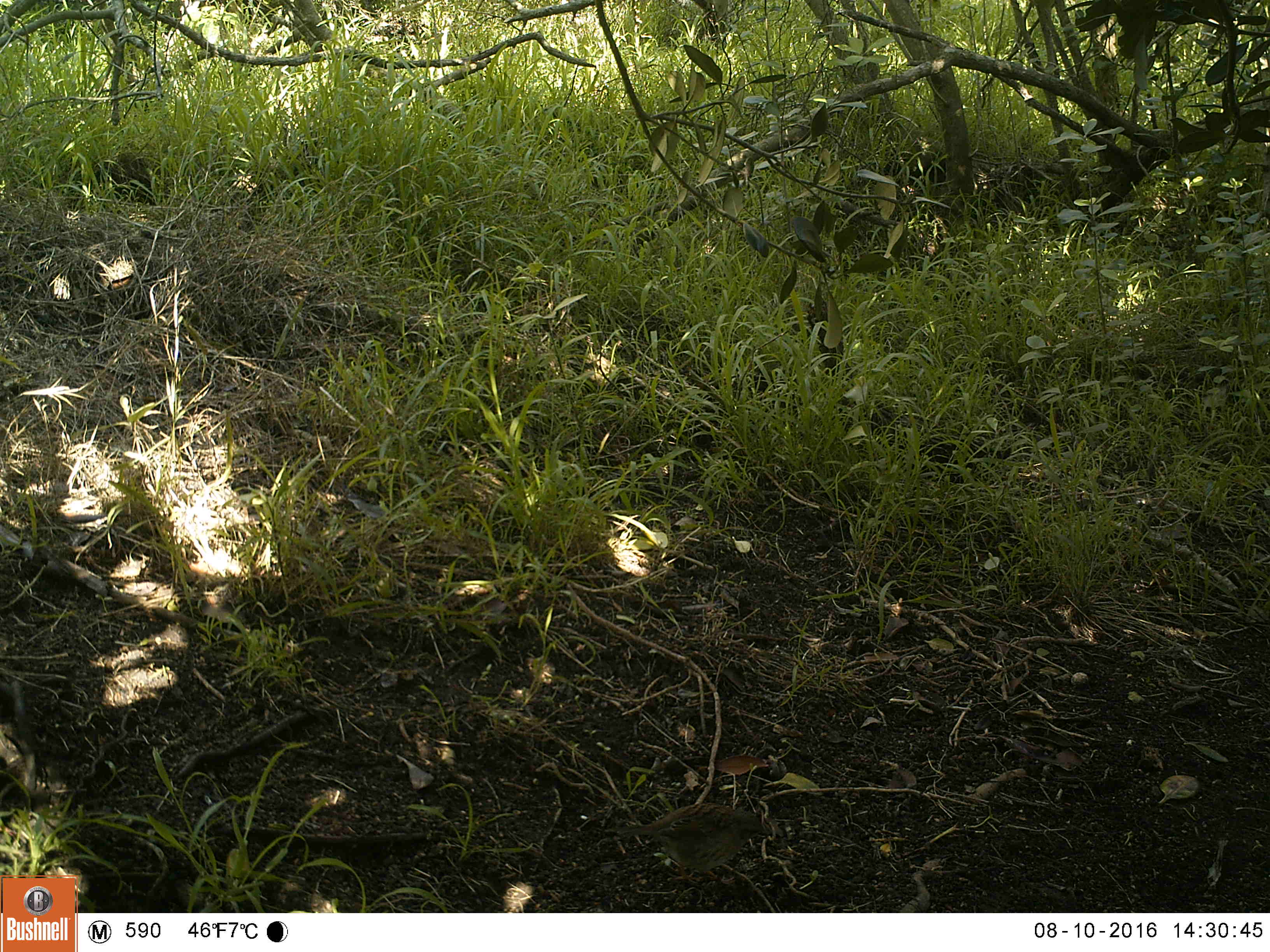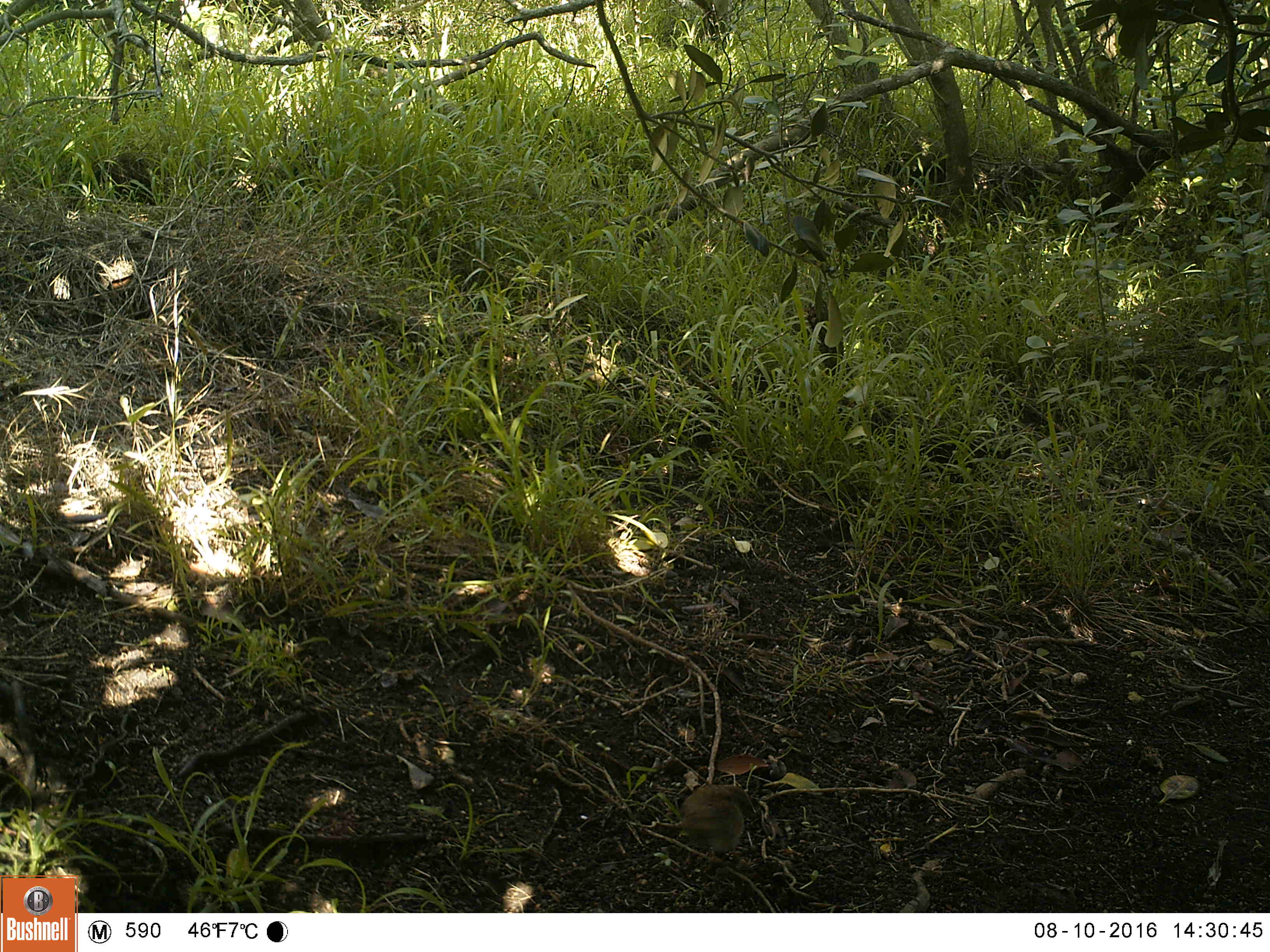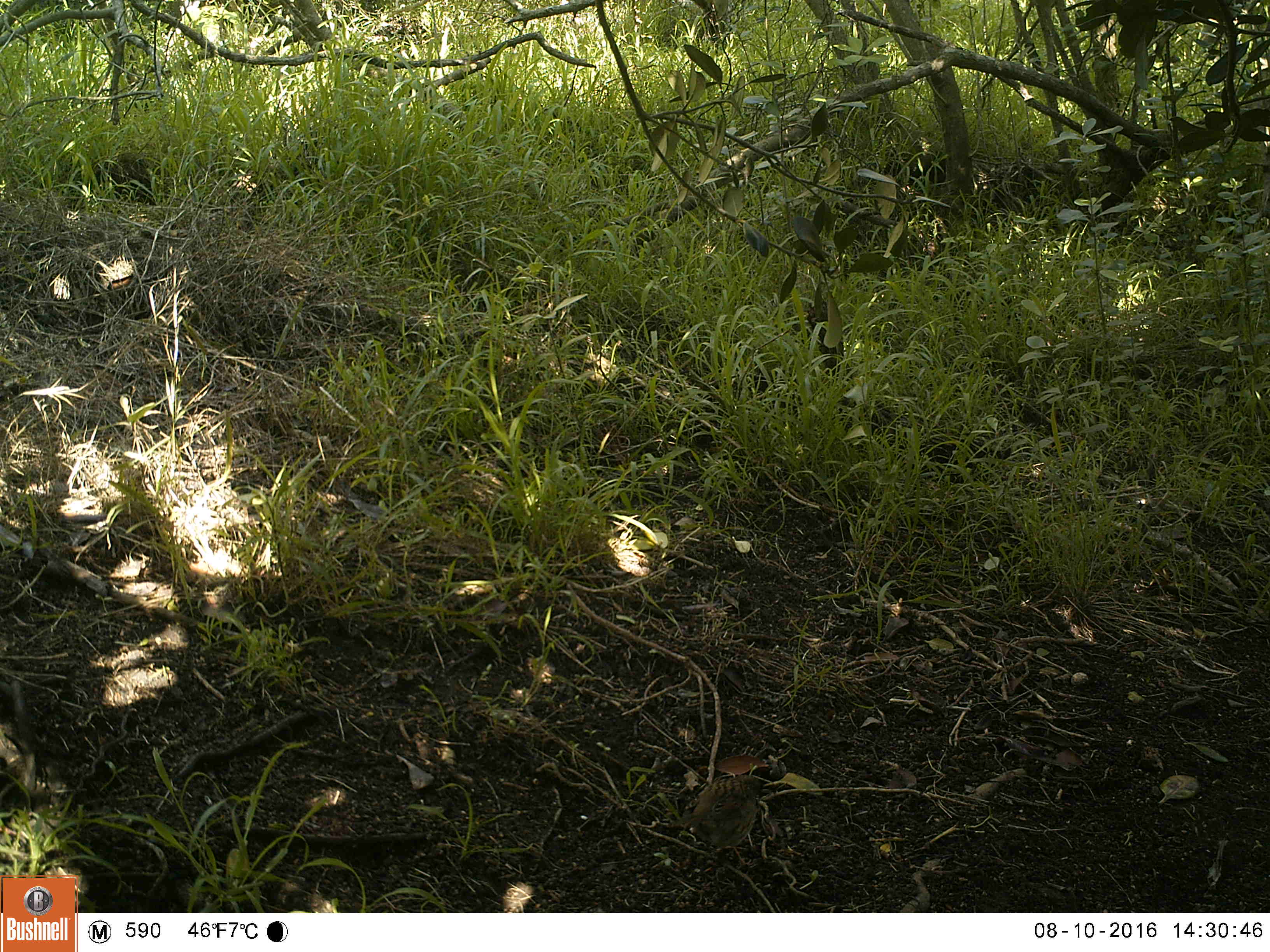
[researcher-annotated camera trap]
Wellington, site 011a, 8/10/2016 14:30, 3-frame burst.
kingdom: Animalia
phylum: Chordata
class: Aves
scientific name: Aves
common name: bird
Bird (Aves).